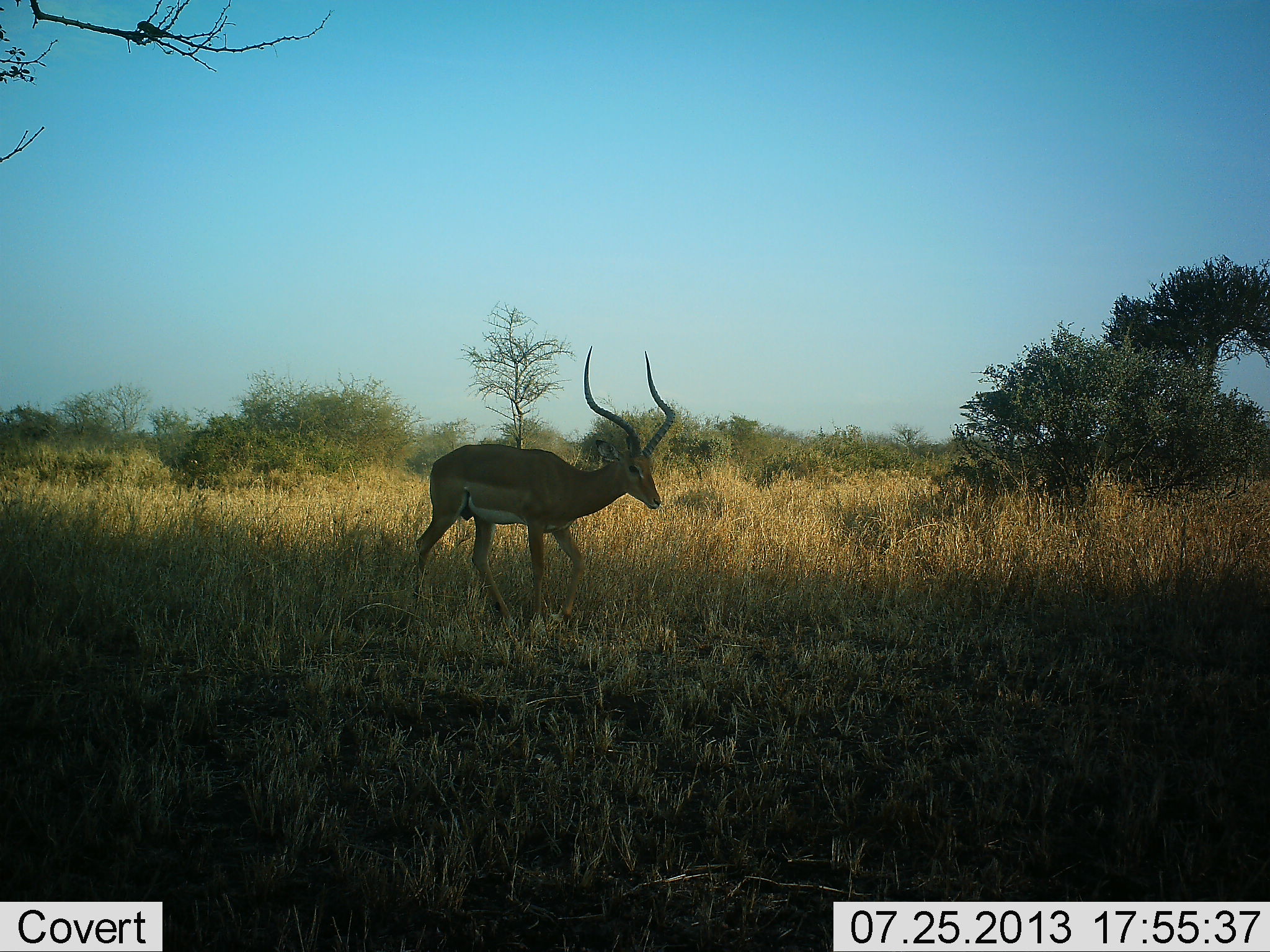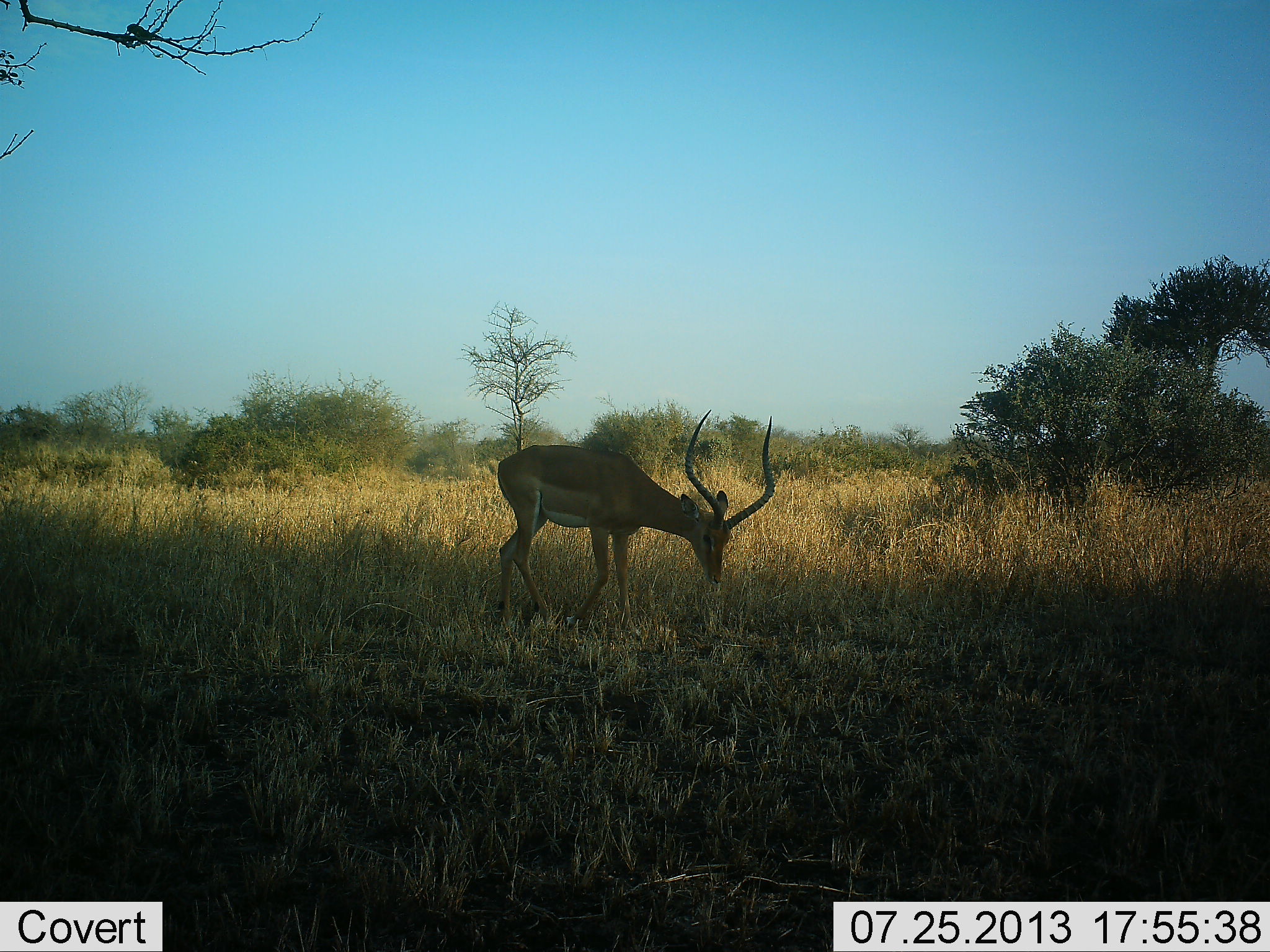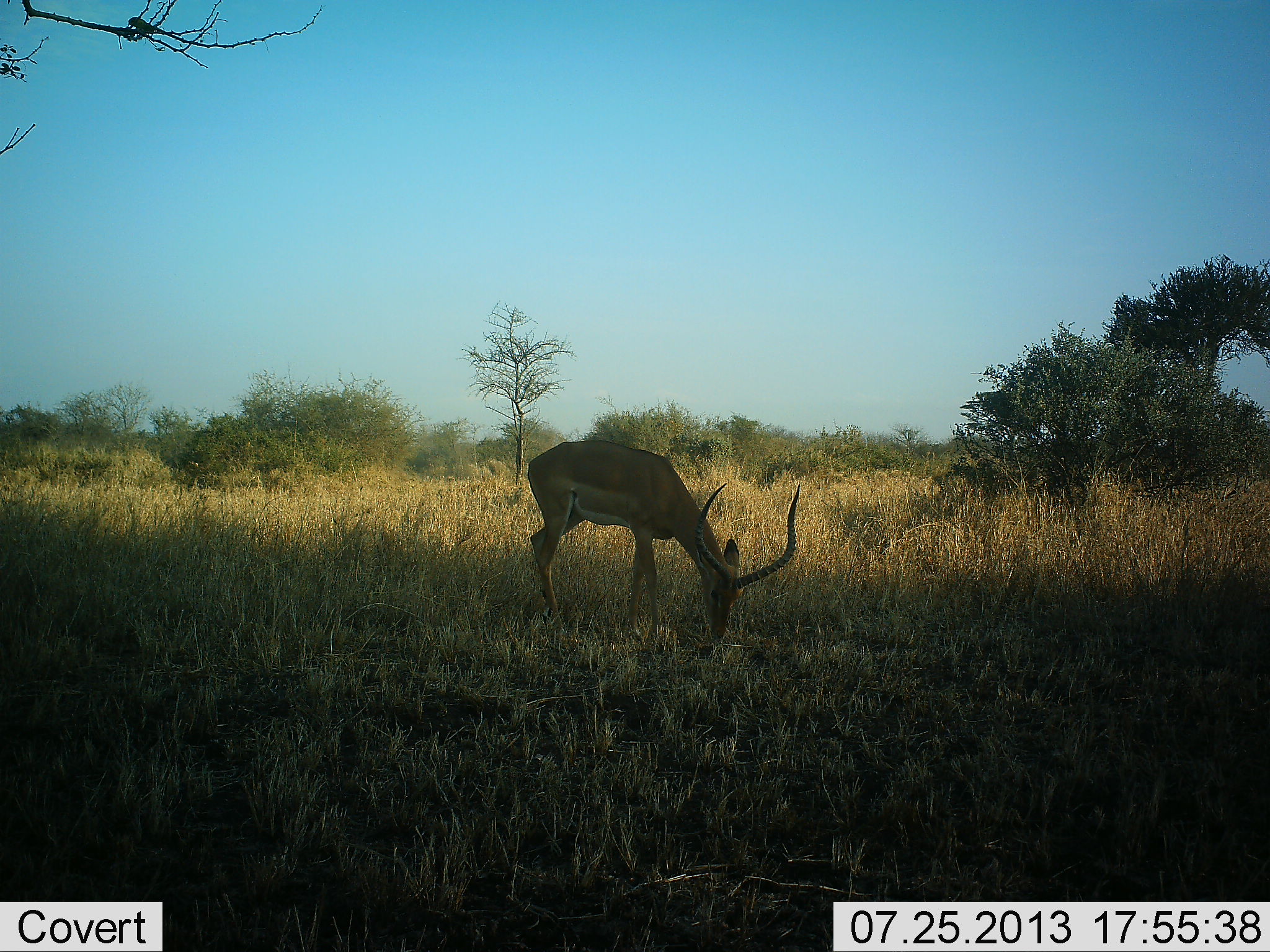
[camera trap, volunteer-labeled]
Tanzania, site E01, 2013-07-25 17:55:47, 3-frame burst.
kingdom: Animalia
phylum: Chordata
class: Mammalia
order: Artiodactyla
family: Bovidae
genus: Aepyceros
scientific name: Aepyceros melampus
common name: impala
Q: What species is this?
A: Impala (Aepyceros melampus).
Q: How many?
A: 1.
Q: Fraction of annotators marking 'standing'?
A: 0%.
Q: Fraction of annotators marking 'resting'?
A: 0%.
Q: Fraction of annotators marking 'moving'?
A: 32%.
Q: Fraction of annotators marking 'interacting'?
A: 0%.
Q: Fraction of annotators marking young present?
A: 0%.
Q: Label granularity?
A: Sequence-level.